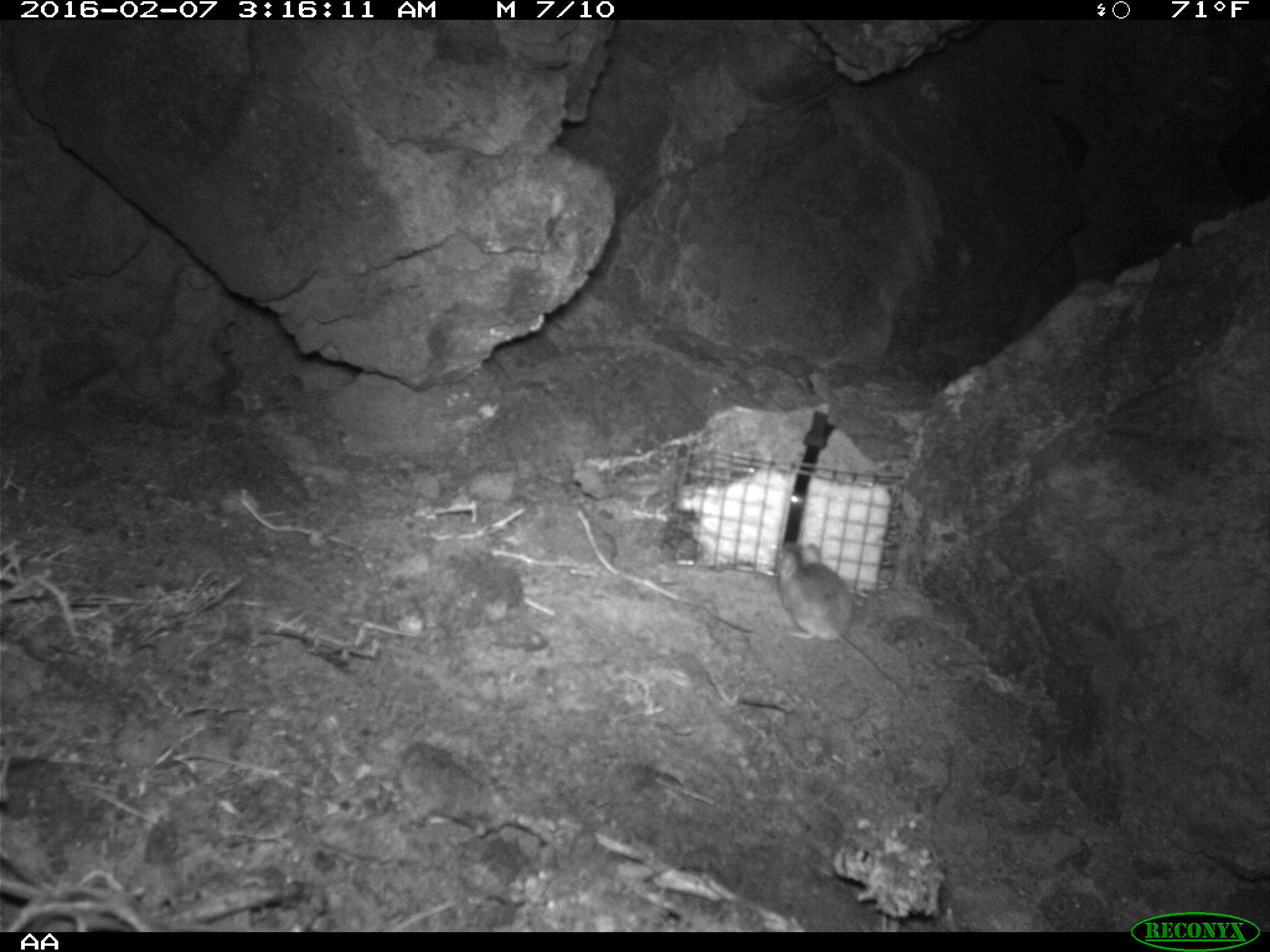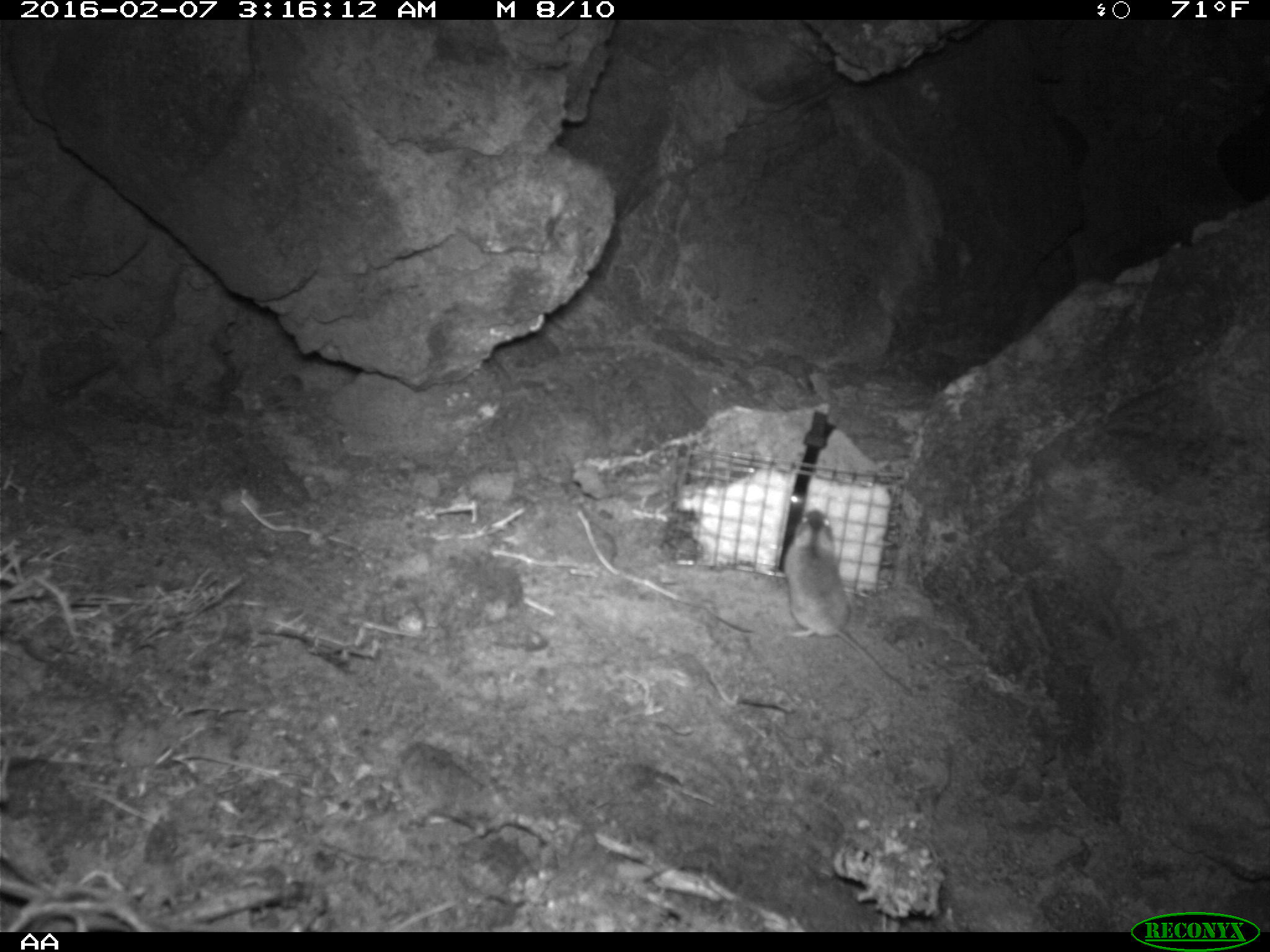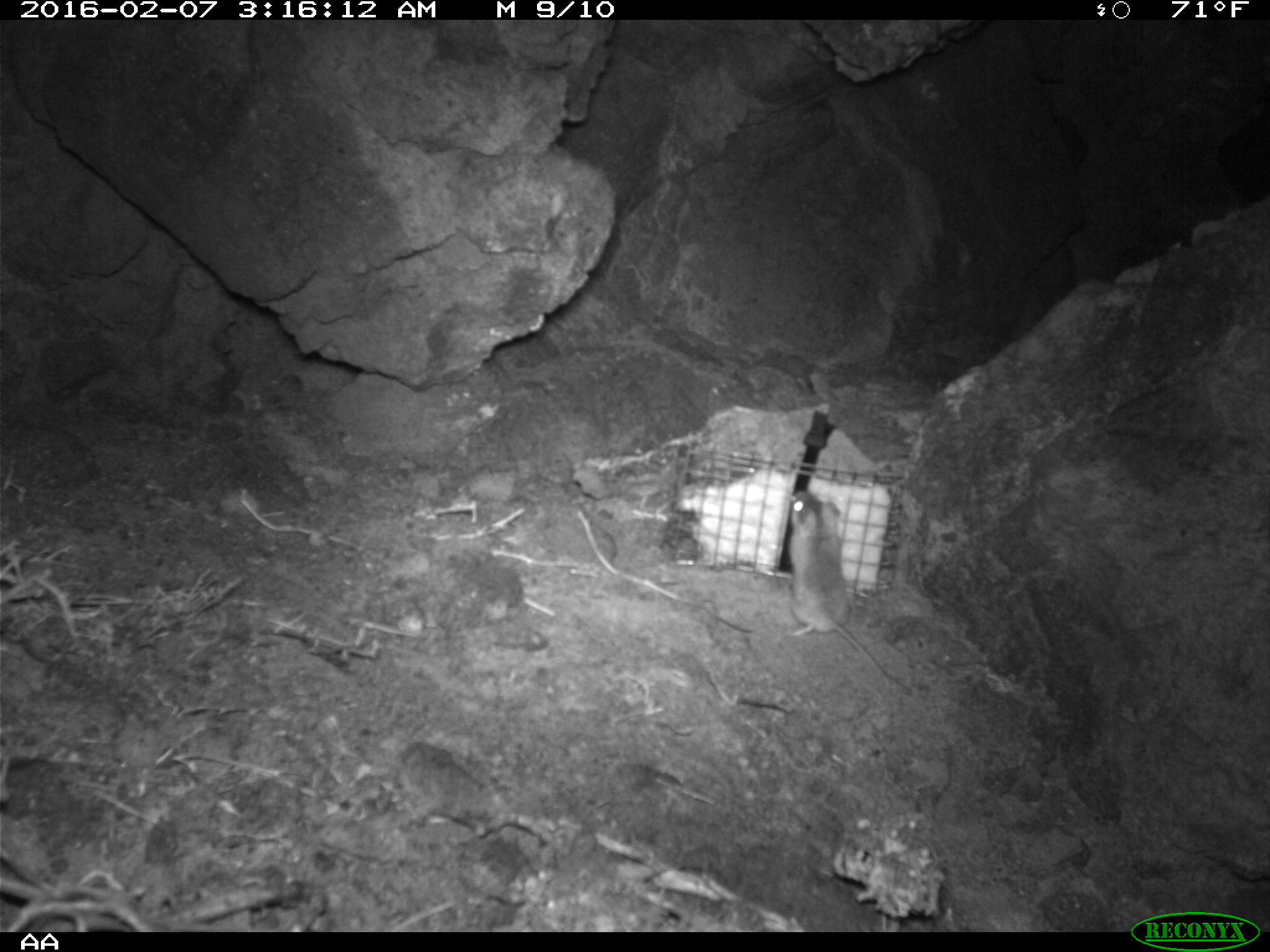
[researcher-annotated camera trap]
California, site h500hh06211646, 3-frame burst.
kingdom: Animalia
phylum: Chordata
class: Mammalia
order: Rodentia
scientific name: Rodentia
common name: rodent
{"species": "rodent (Rodentia)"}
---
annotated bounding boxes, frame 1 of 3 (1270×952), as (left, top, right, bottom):
rodent: (766, 538, 912, 701)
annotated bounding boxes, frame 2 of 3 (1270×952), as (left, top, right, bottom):
rodent: (781, 508, 913, 691)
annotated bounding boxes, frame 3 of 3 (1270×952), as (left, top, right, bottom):
rodent: (781, 487, 912, 699)